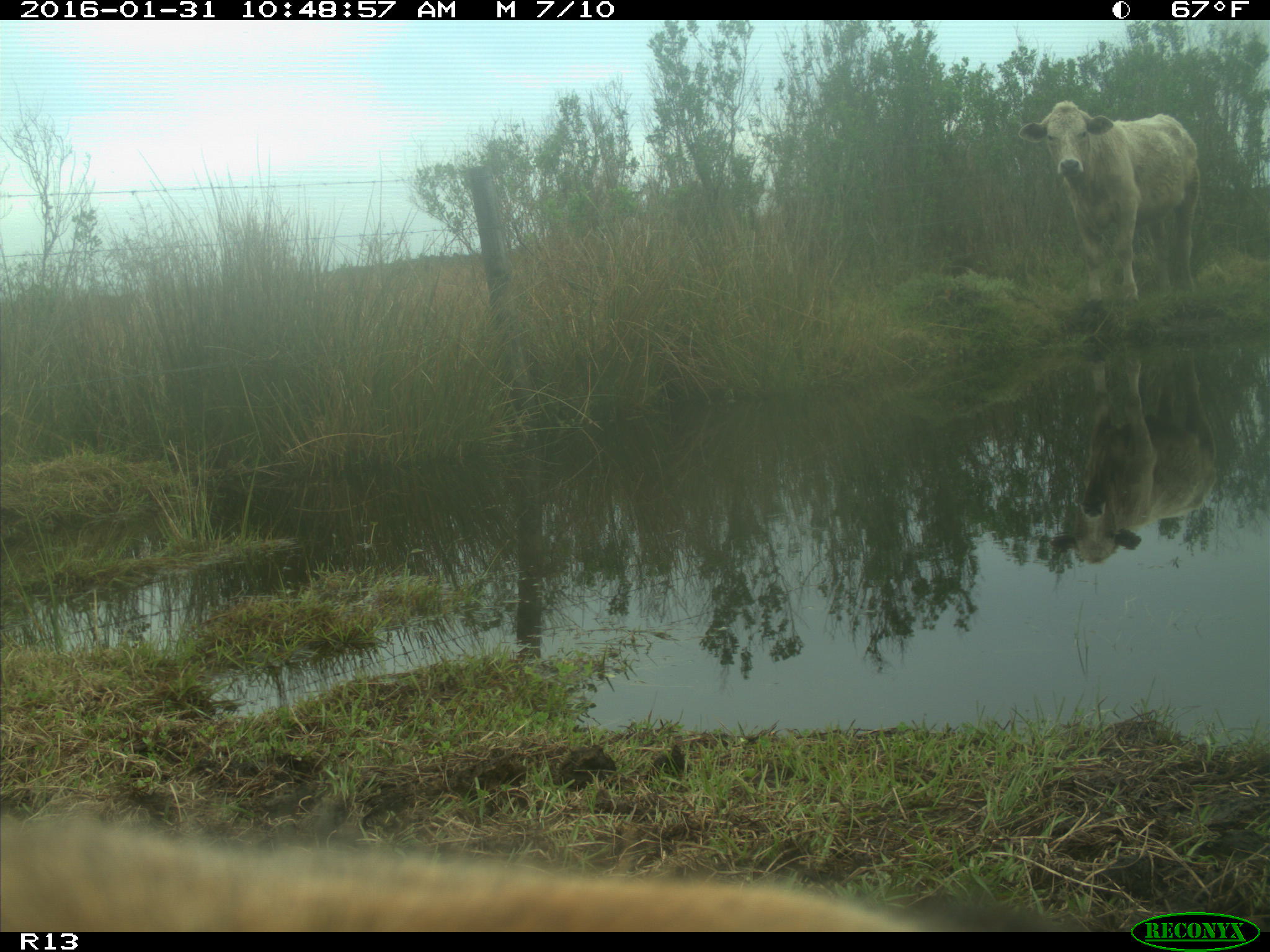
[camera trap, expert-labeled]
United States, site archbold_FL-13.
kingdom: Animalia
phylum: Chordata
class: Mammalia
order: Artiodactyla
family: Bovidae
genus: Bos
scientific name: Bos taurus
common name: domestic cow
Bos taurus (domestic cow).